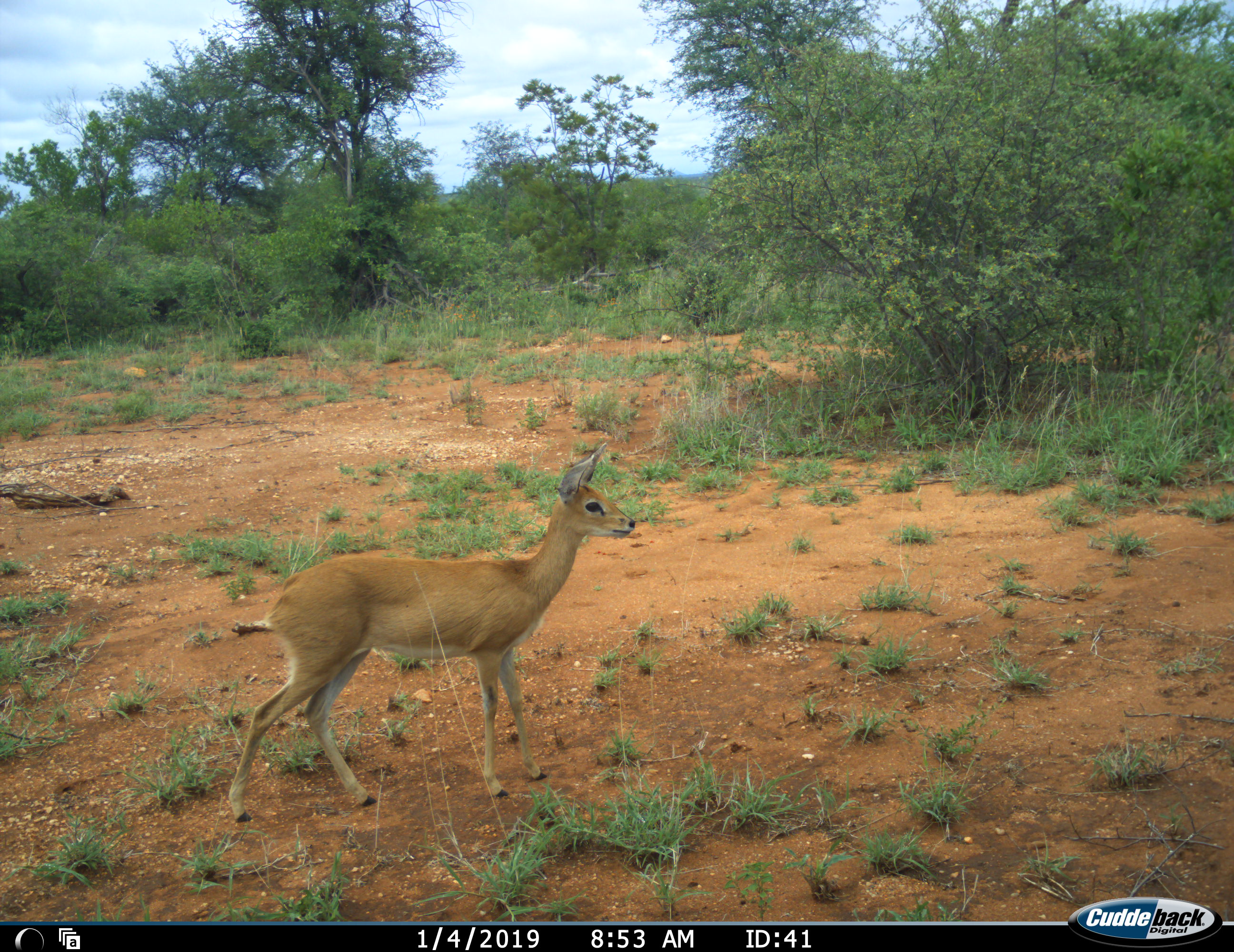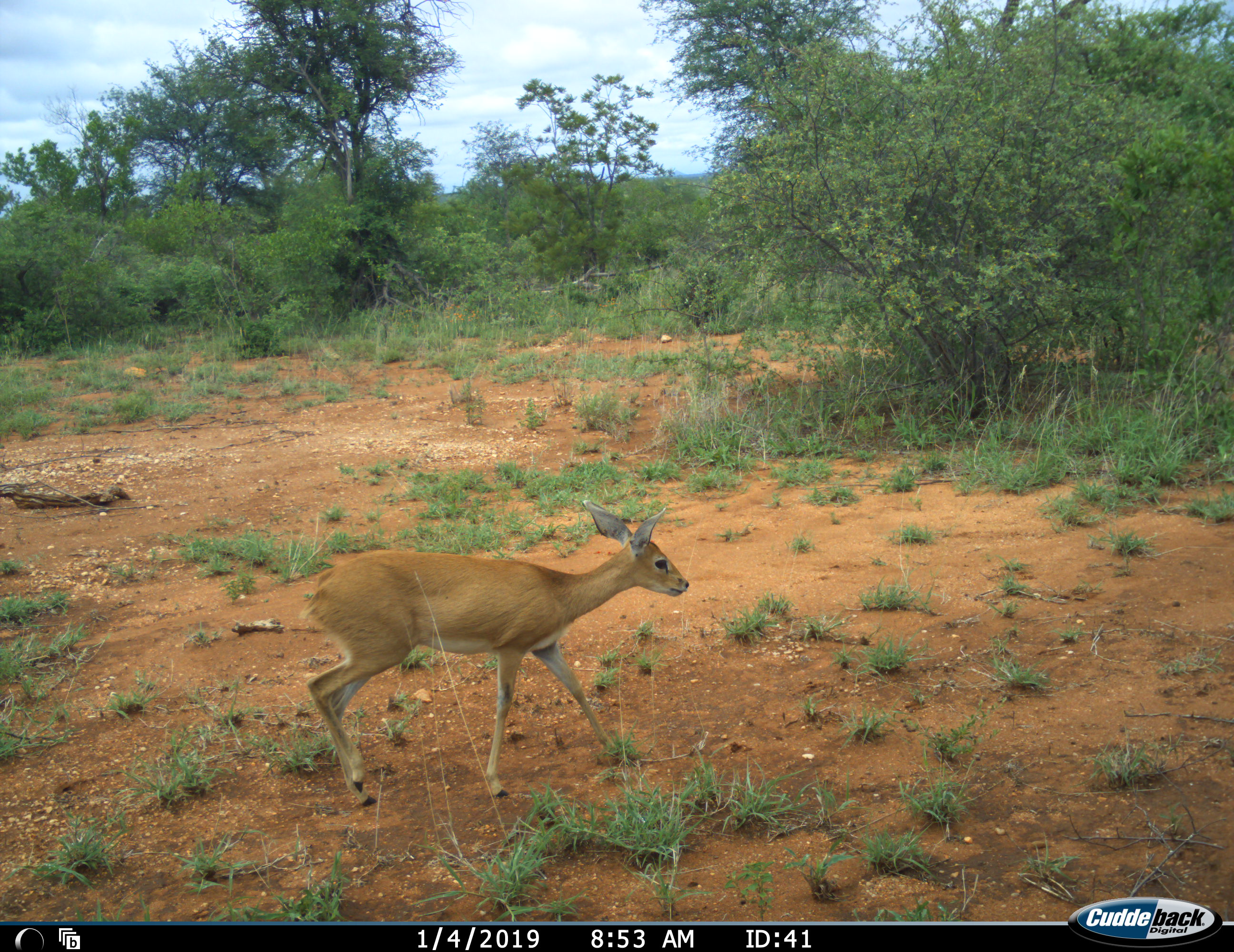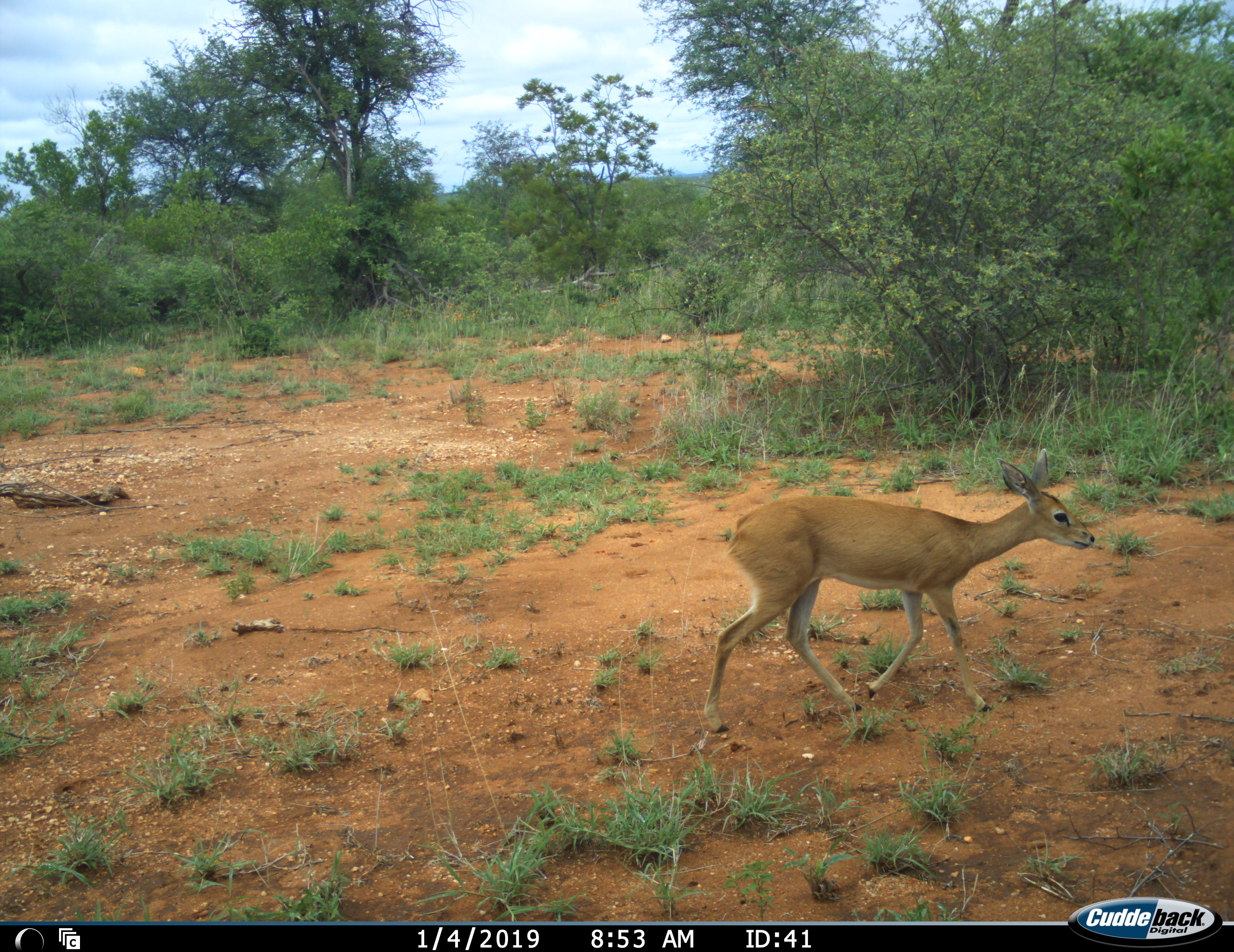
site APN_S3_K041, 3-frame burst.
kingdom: Animalia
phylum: Chordata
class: Mammalia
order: Artiodactyla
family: Bovidae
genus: Raphicerus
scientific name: Raphicerus campestris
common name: steenbok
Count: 1.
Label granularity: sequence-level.